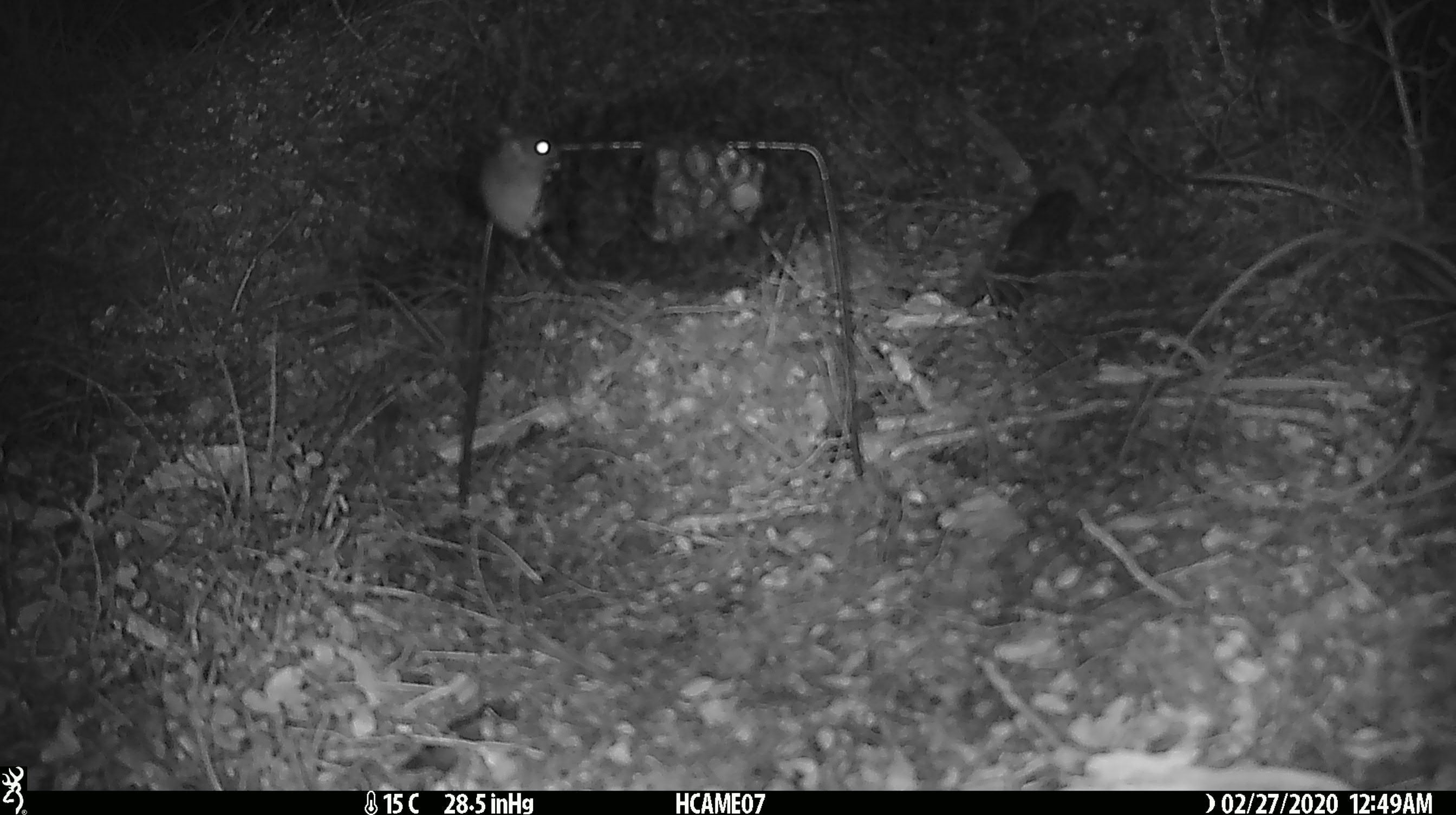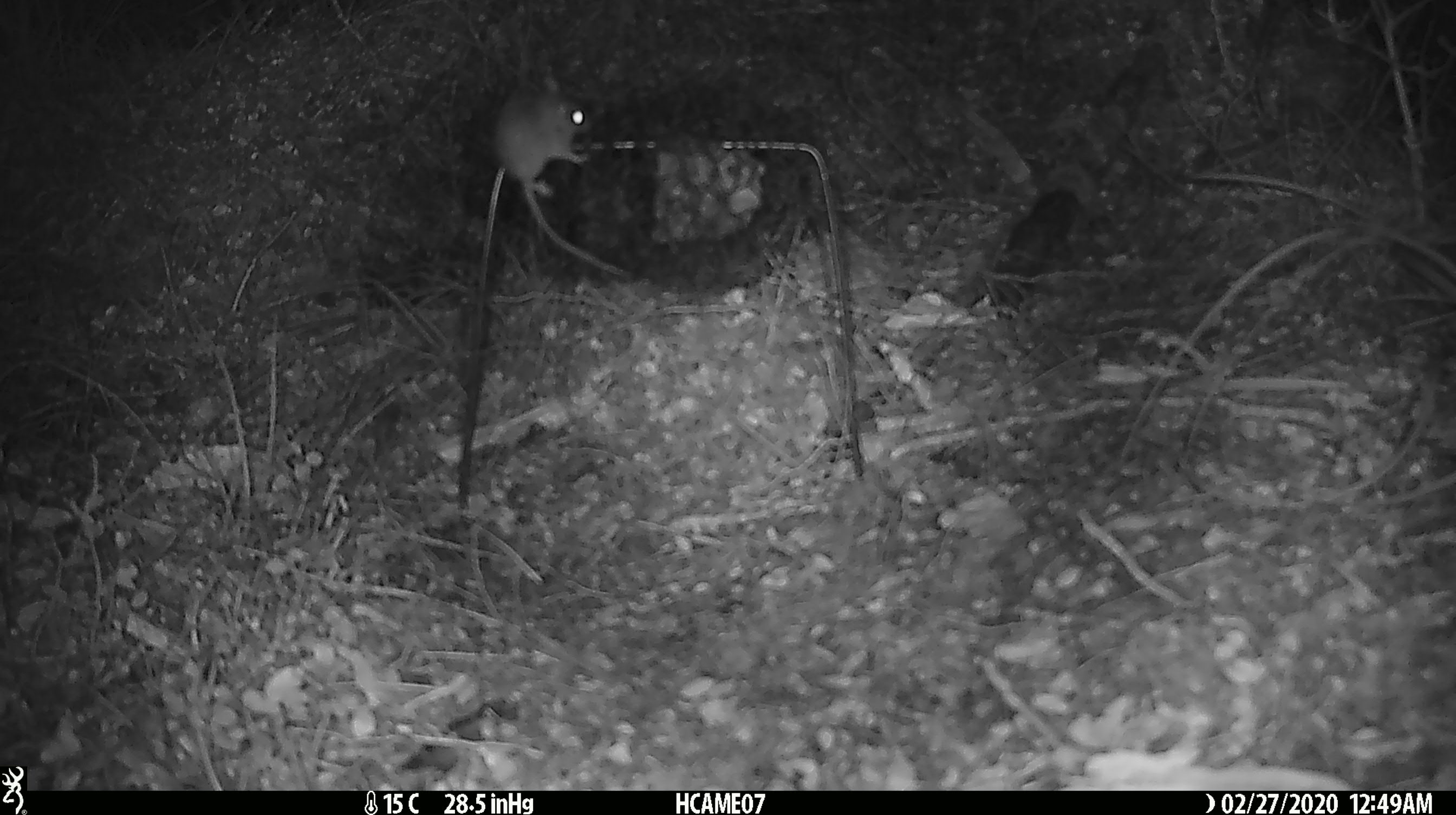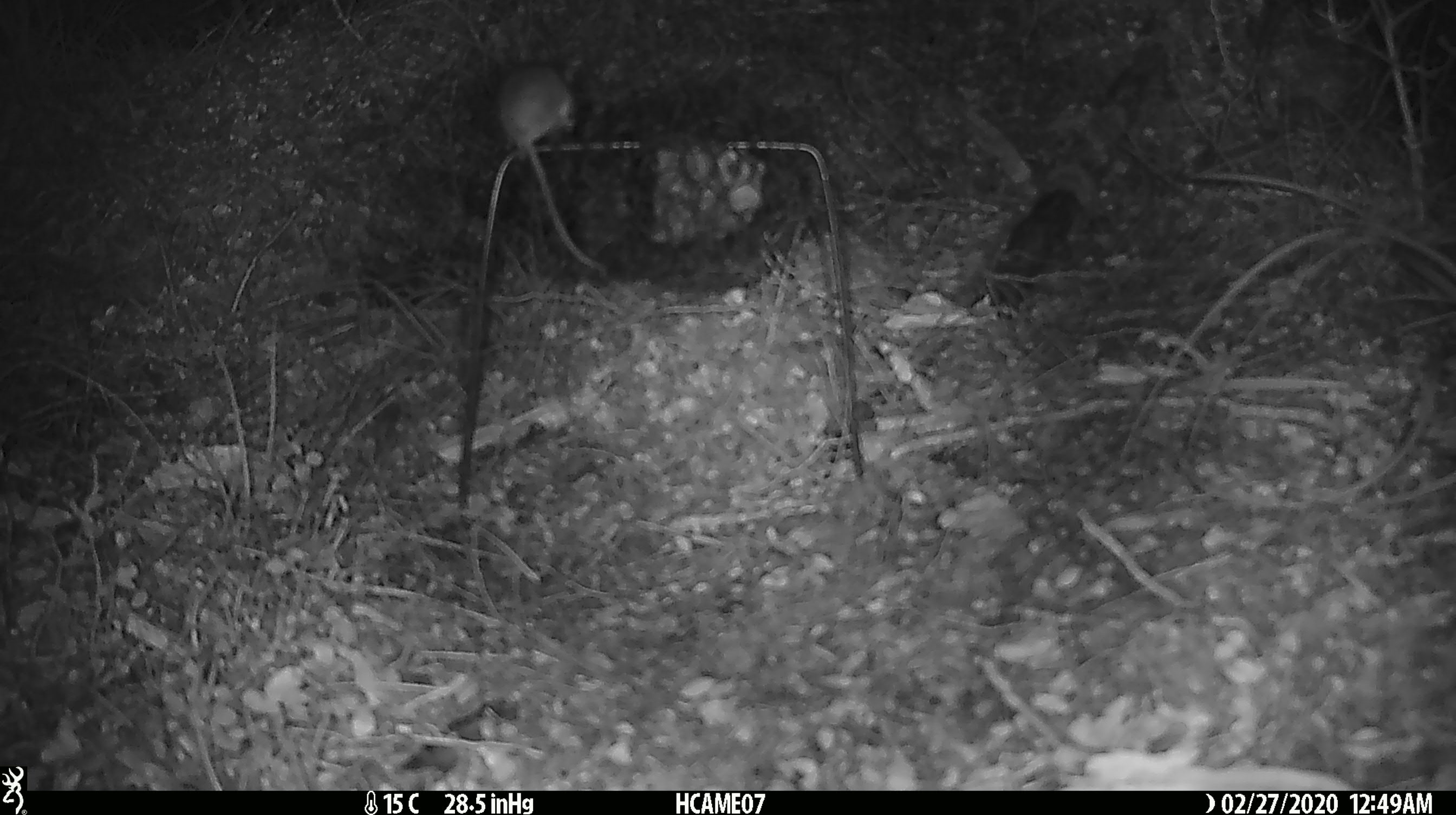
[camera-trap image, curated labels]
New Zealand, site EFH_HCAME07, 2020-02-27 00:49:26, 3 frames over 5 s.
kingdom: Animalia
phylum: Chordata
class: Mammalia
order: Rodentia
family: Muridae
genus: Mus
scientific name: Mus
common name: mouse